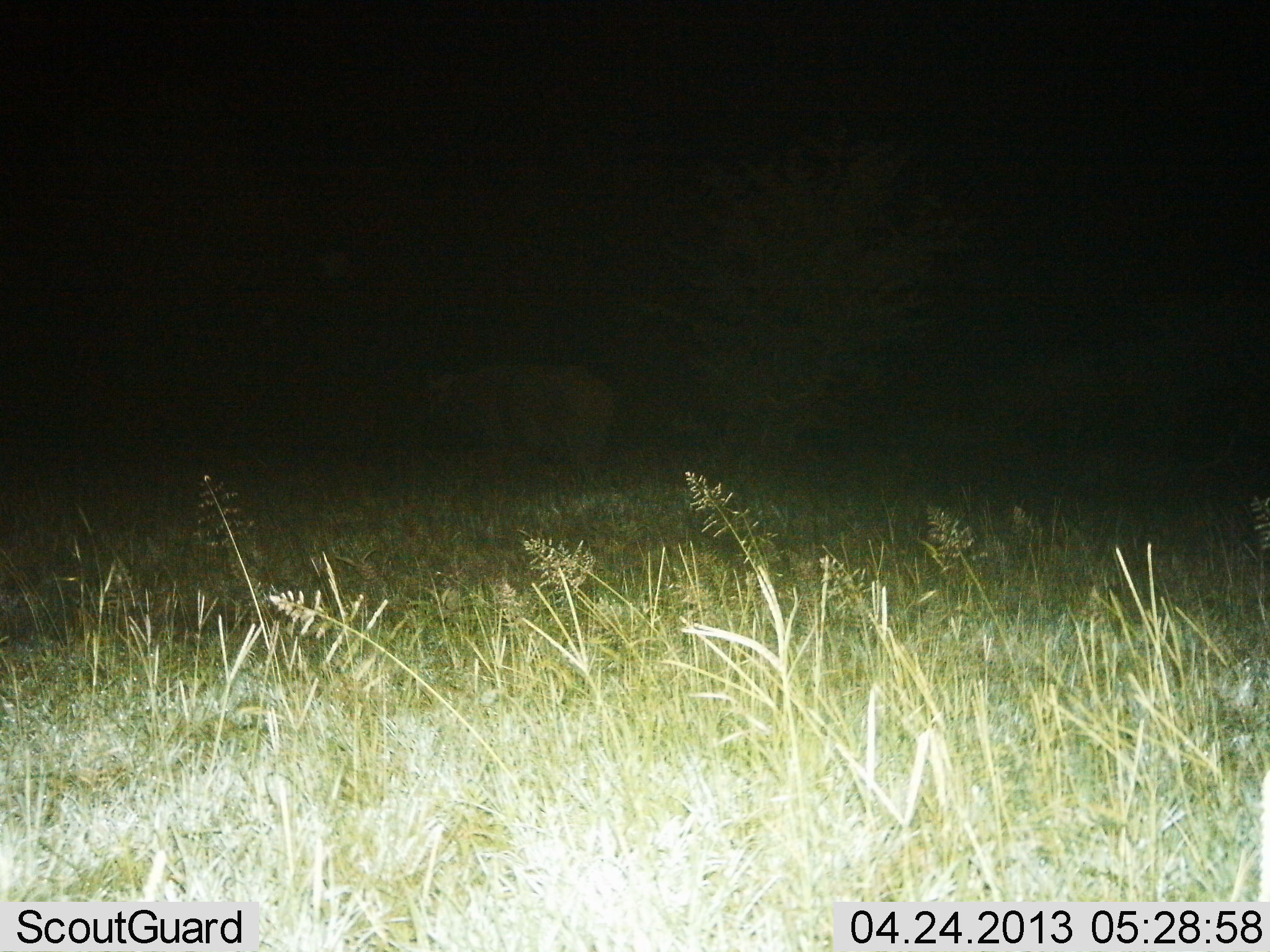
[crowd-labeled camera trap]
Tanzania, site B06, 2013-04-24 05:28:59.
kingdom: Animalia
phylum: Chordata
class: Mammalia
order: Artiodactyla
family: Bovidae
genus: Syncerus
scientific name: Syncerus caffer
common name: cape buffalo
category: buffalo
Buffalo (cape buffalo) (Syncerus caffer), count 1. Behavior (volunteer vote fractions): standing 86%, resting 0%, moving 14%, interacting 0%. Young present (vote fraction): 0%. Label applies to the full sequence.